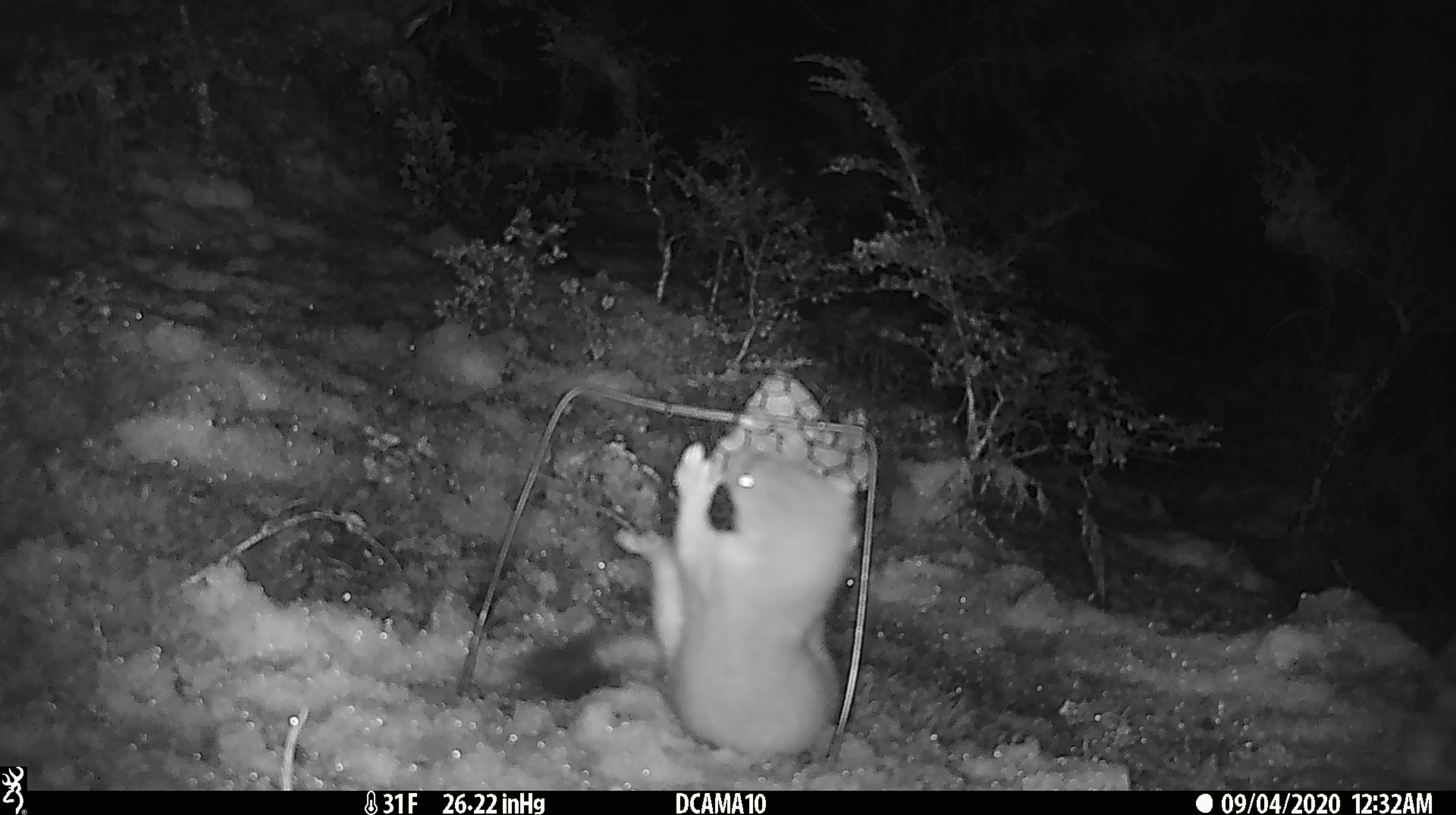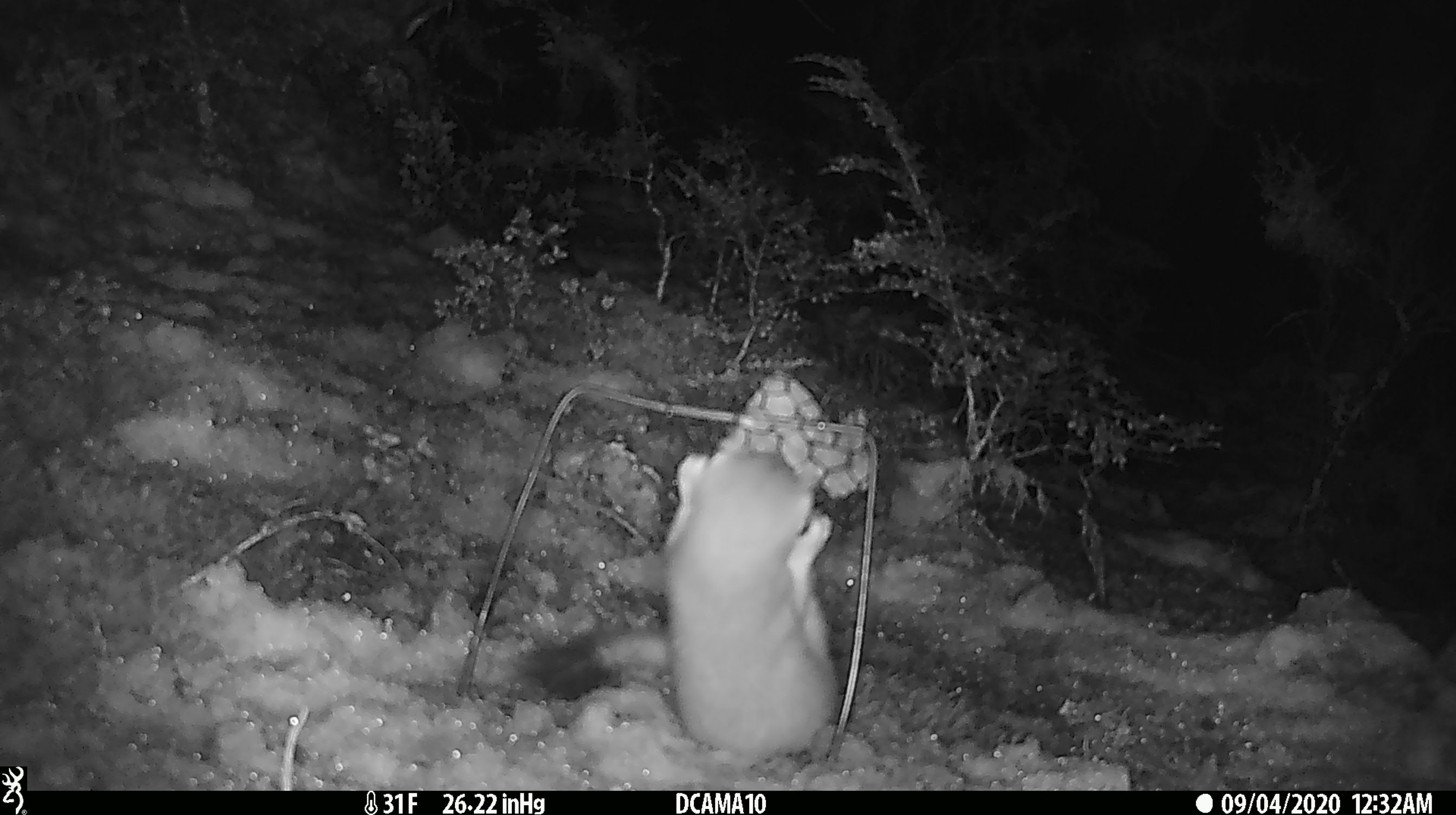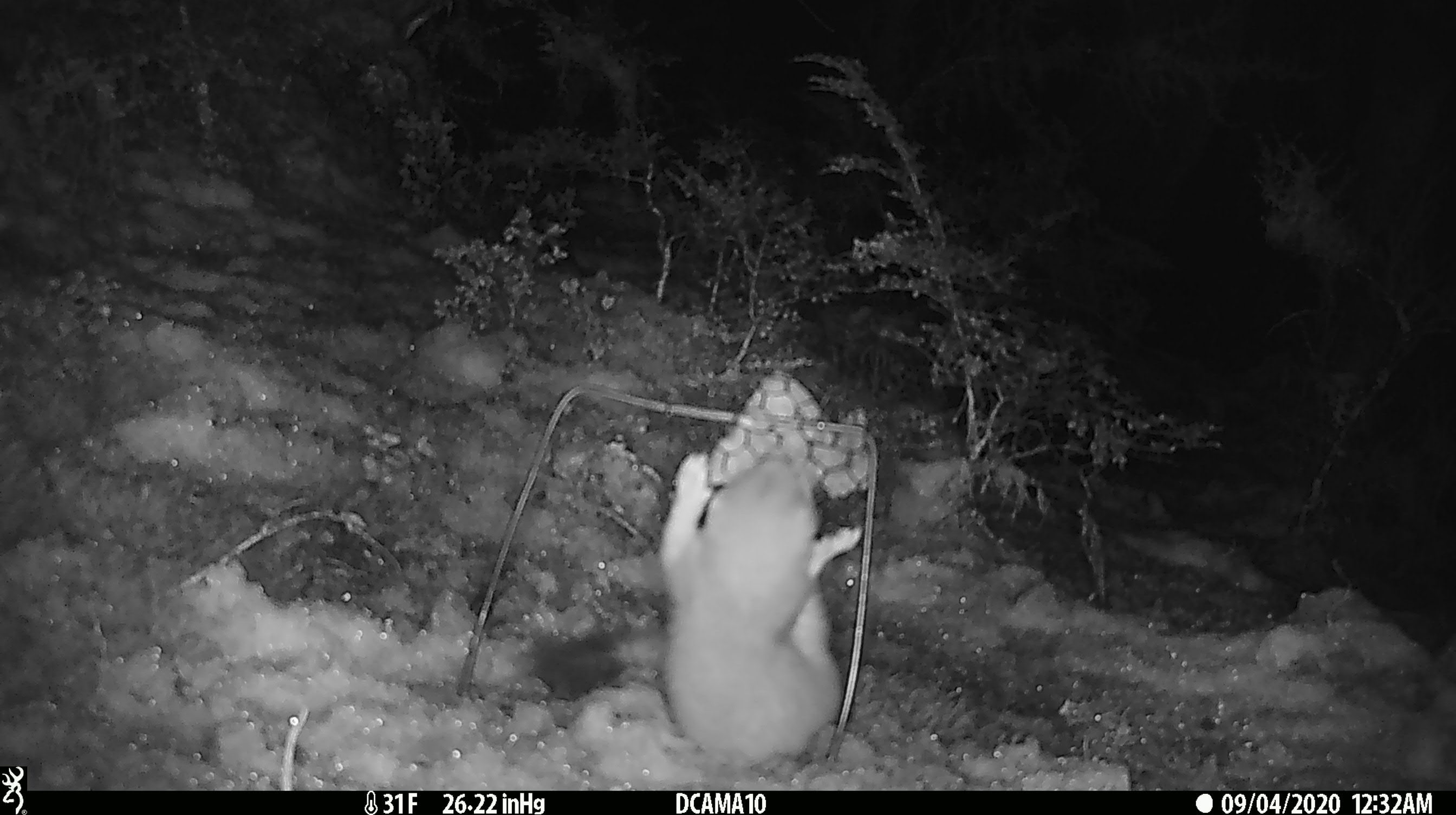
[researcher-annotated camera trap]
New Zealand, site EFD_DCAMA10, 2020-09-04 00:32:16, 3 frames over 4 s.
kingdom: Animalia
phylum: Chordata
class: Mammalia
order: Carnivora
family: Mustelidae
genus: Mustela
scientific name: Mustela erminea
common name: stoat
Stoat (Mustela erminea).